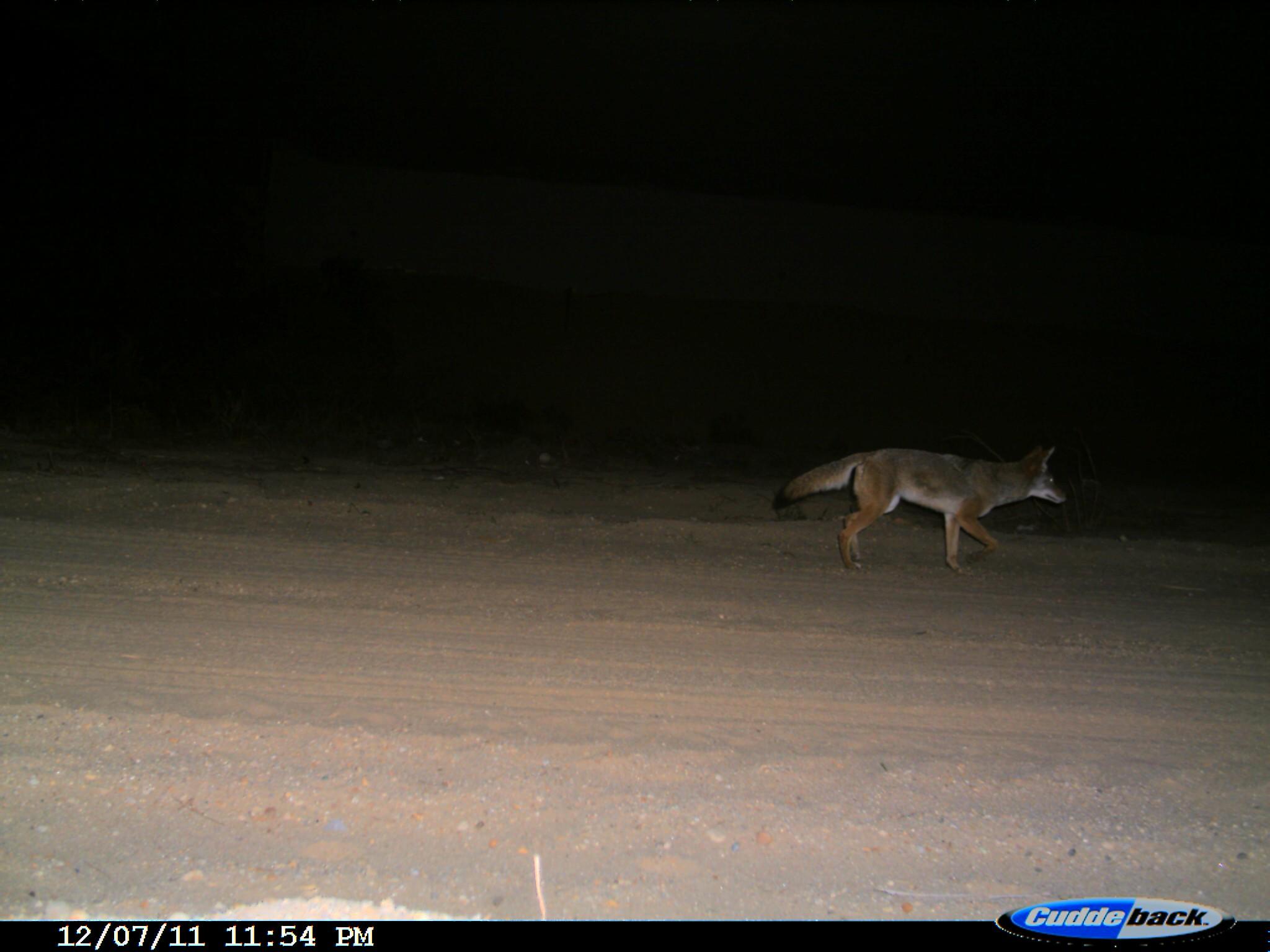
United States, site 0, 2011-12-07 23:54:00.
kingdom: Animalia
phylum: Chordata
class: Mammalia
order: Carnivora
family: Canidae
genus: Canis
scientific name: Canis latrans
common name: coyote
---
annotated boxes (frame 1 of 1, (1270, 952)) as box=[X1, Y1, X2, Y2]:
coyote: box=[756, 422, 1083, 579]